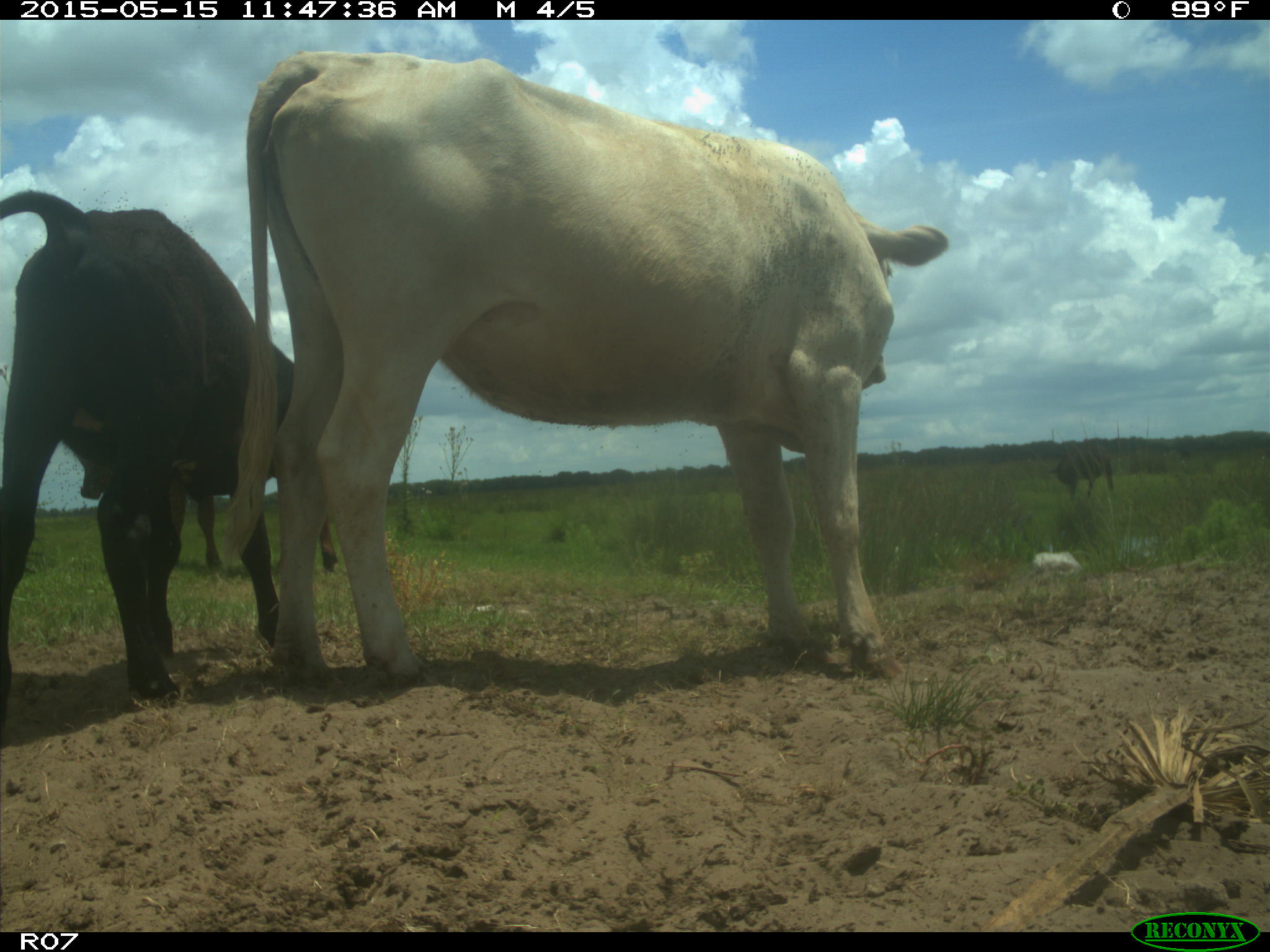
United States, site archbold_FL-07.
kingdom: Animalia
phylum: Chordata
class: Mammalia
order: Artiodactyla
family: Bovidae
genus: Bos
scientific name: Bos taurus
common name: domestic cow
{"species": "Bos taurus (domestic cow)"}